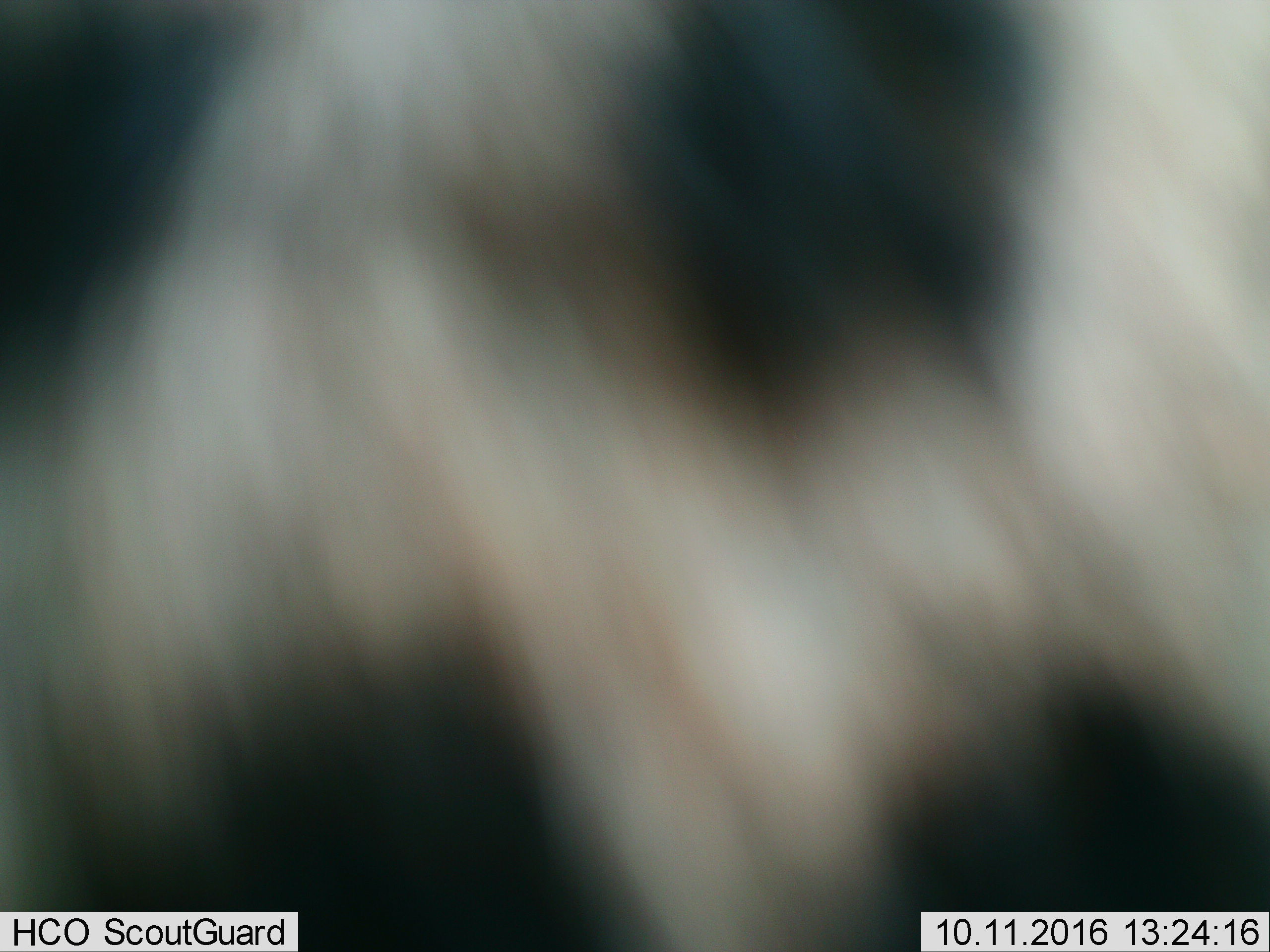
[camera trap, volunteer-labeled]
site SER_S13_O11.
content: unidentified animal